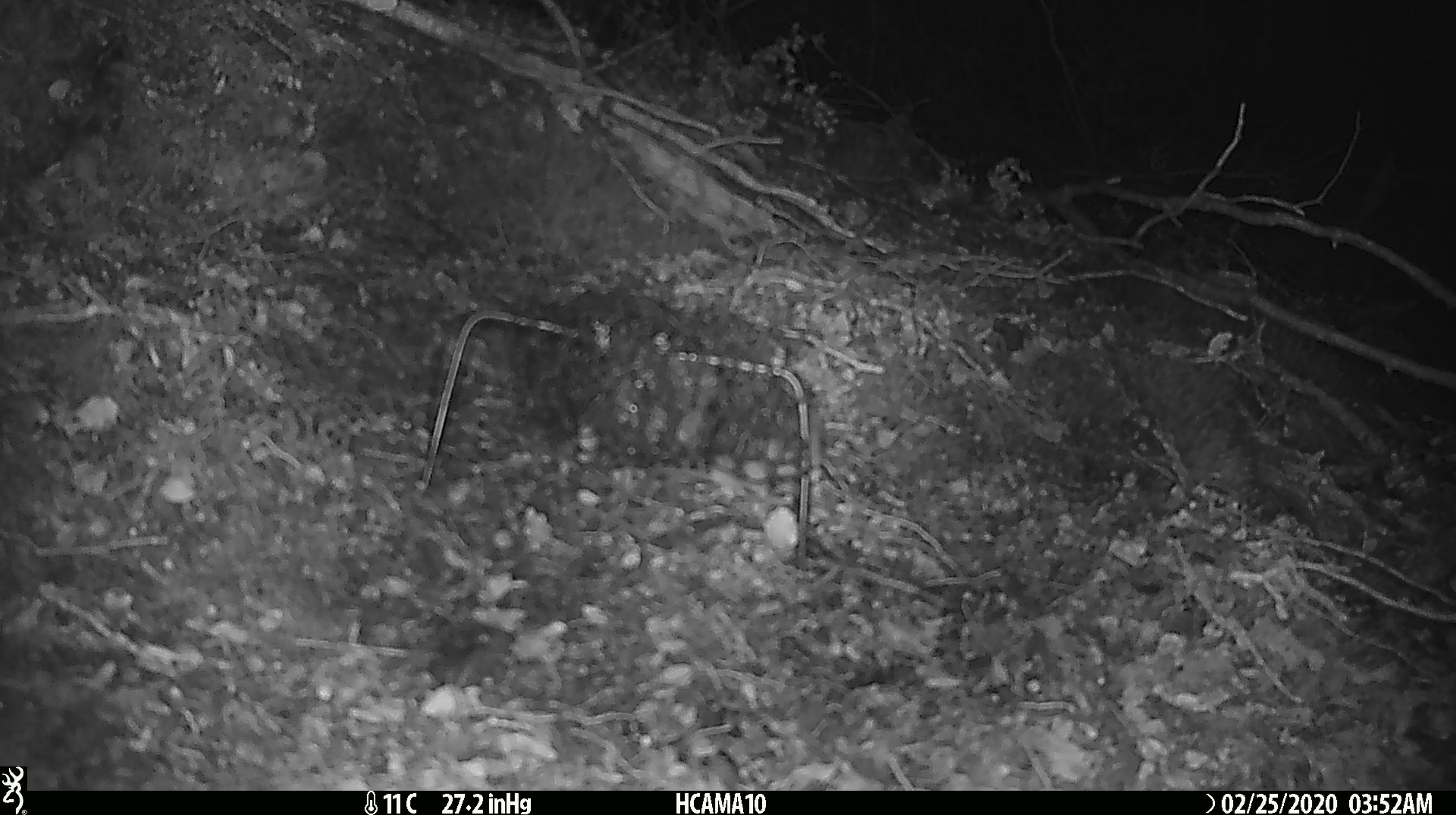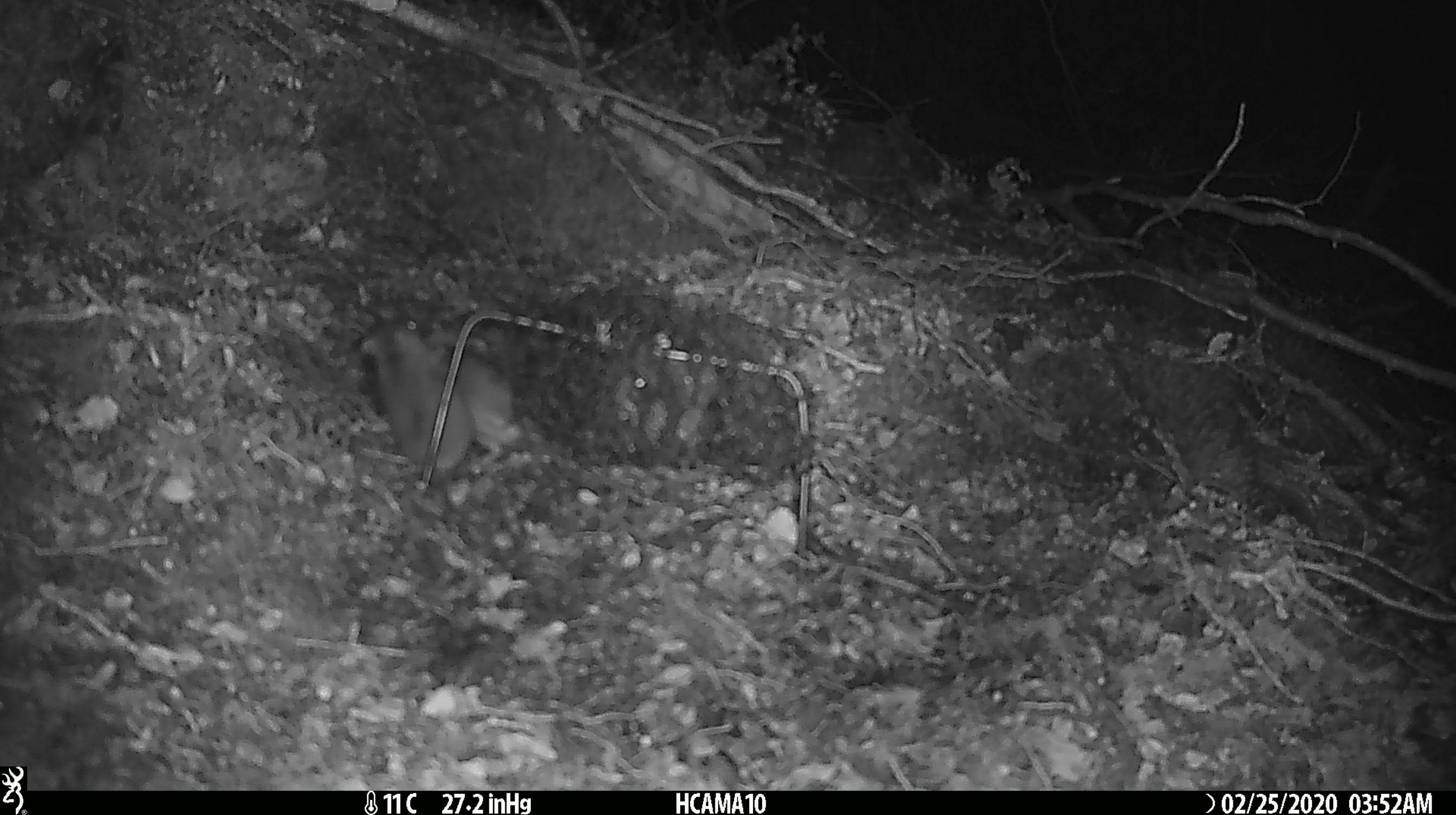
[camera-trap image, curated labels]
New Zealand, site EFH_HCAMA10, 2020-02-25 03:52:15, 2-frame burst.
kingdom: Animalia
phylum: Chordata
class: Mammalia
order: Rodentia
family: Muridae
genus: Mus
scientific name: Mus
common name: mouse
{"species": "mouse (Mus)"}